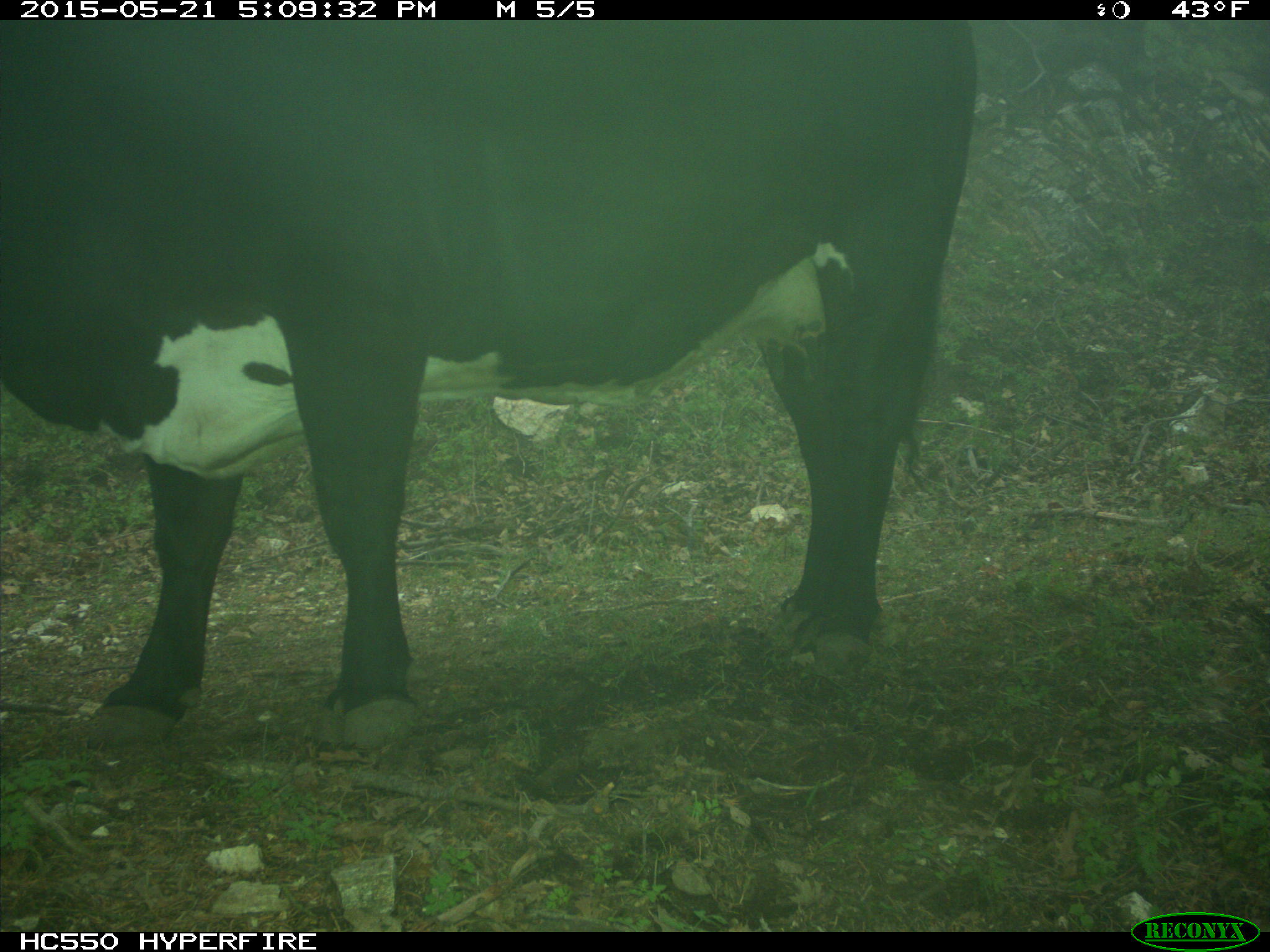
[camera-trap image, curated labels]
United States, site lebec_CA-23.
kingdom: Animalia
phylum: Chordata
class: Mammalia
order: Artiodactyla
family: Bovidae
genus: Bos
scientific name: Bos taurus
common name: domestic cow